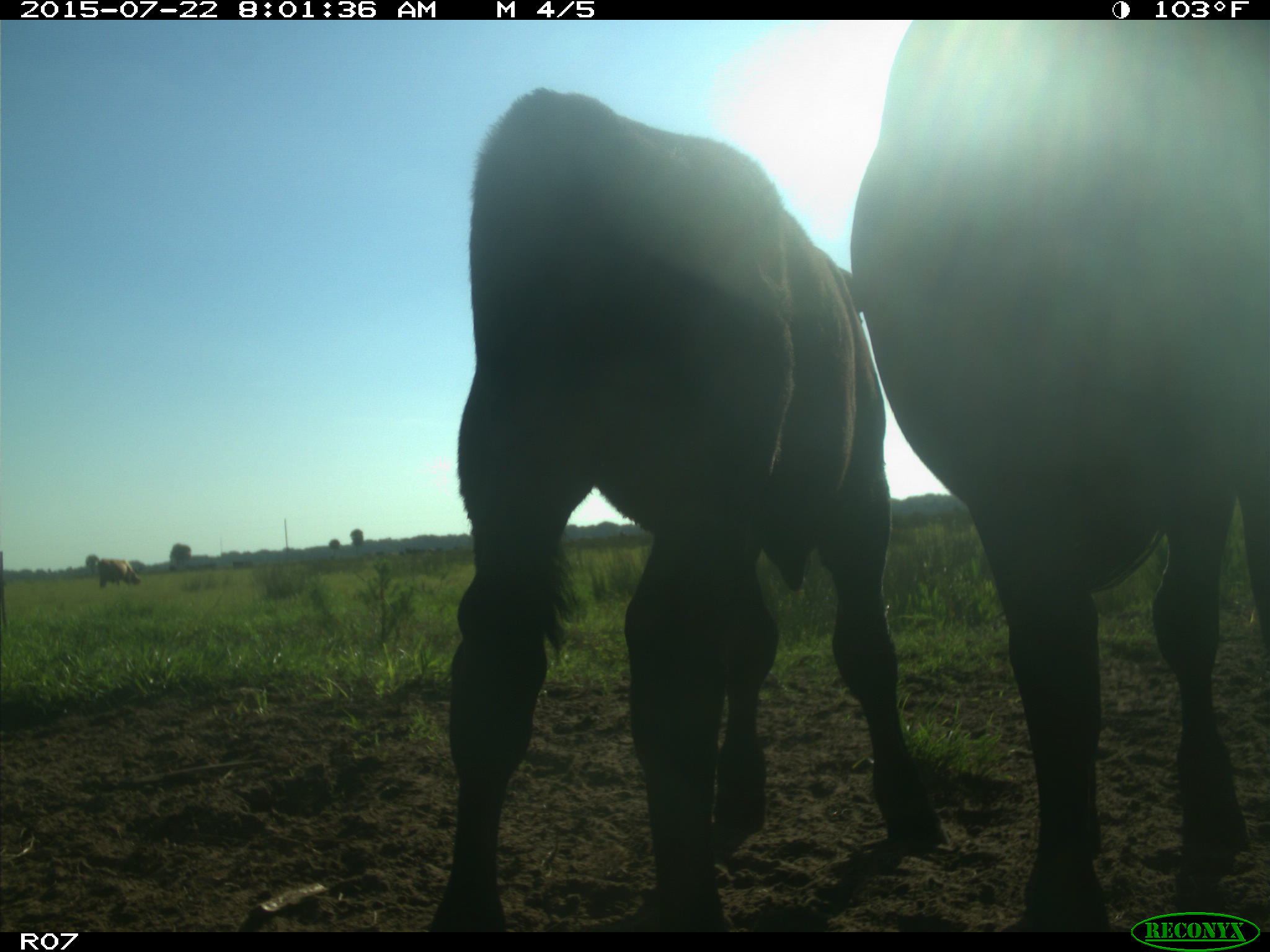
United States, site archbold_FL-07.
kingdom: Animalia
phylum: Chordata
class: Mammalia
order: Artiodactyla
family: Suidae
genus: Sus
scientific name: Sus scrofa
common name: wild boar